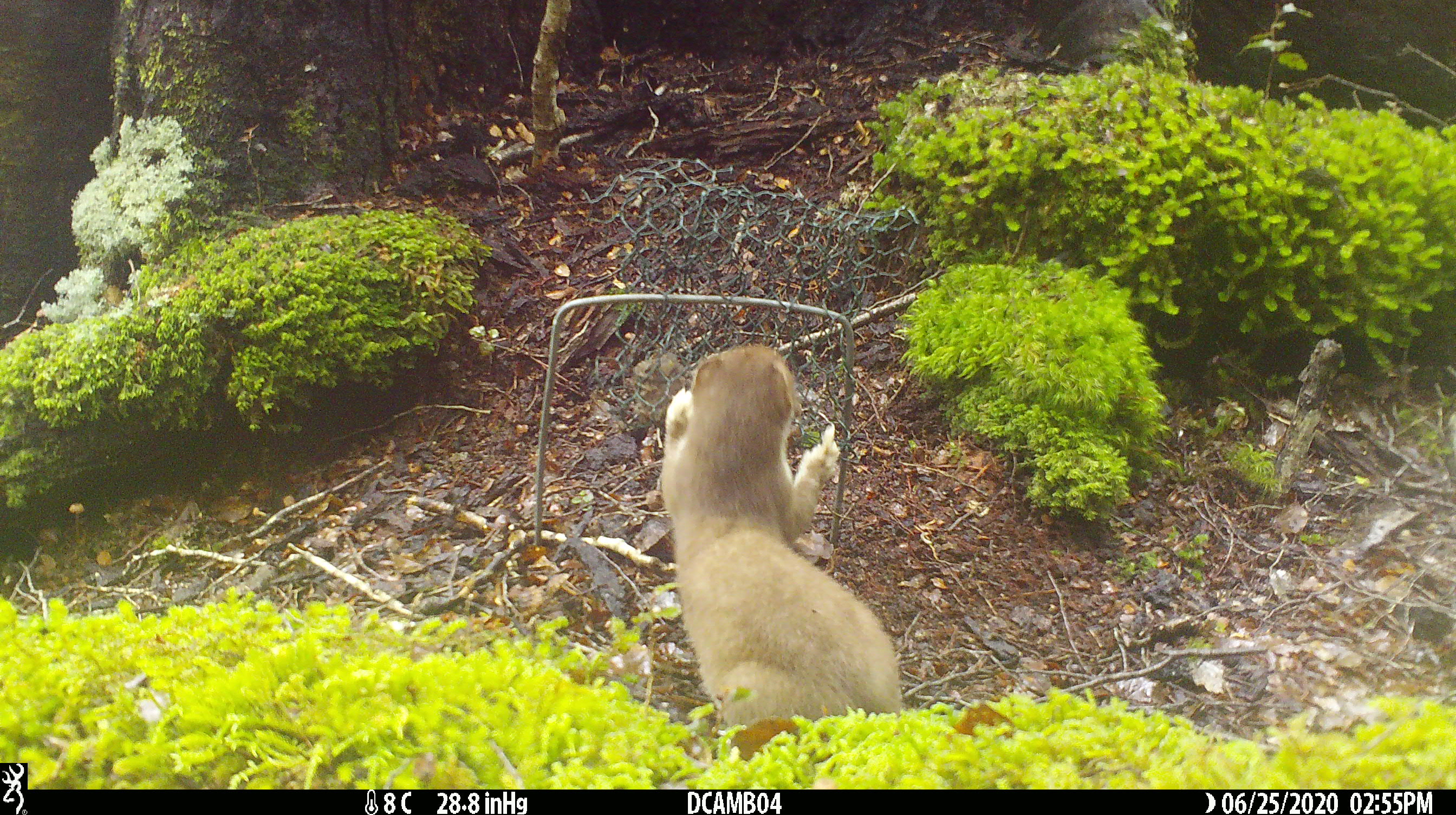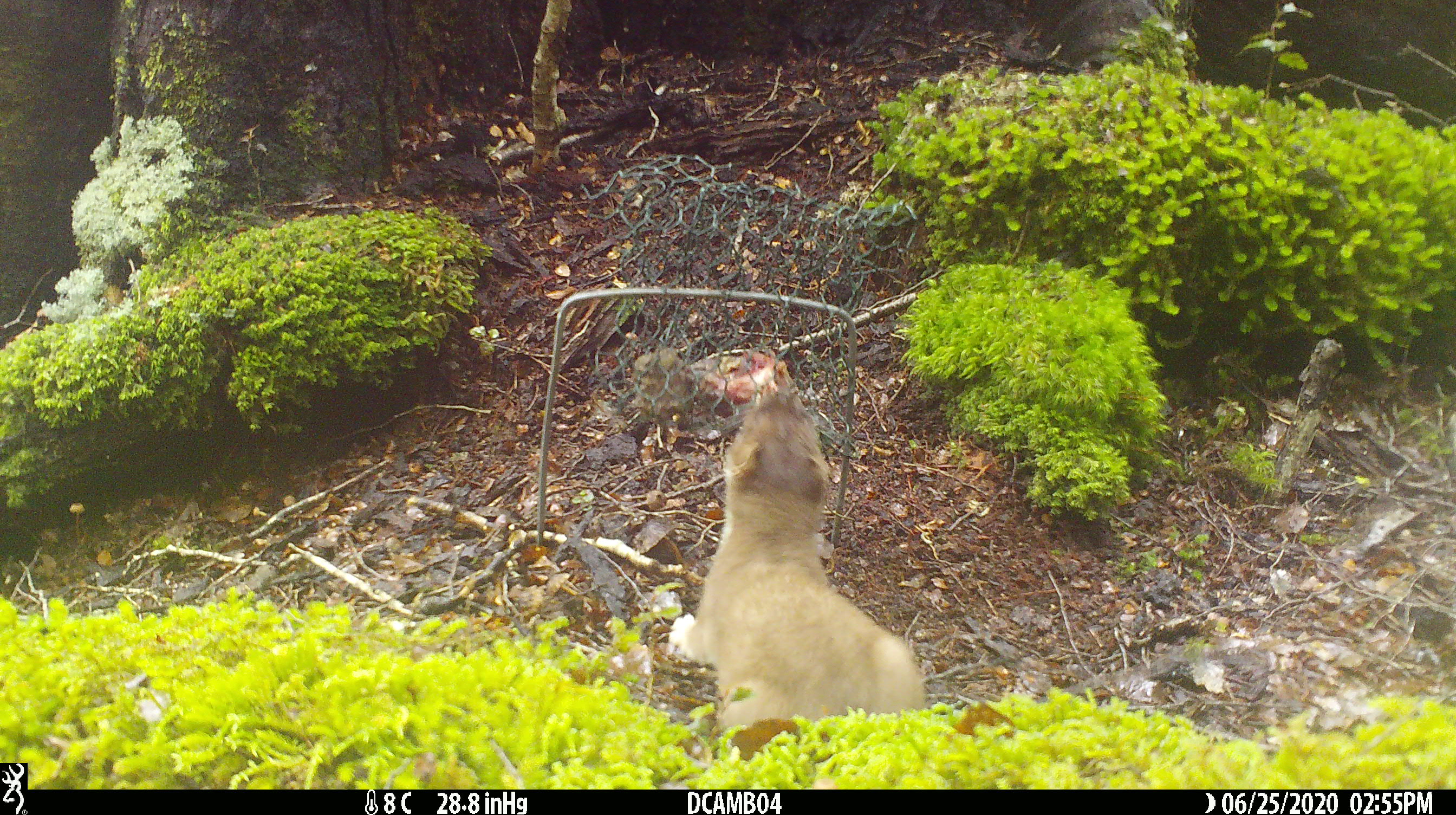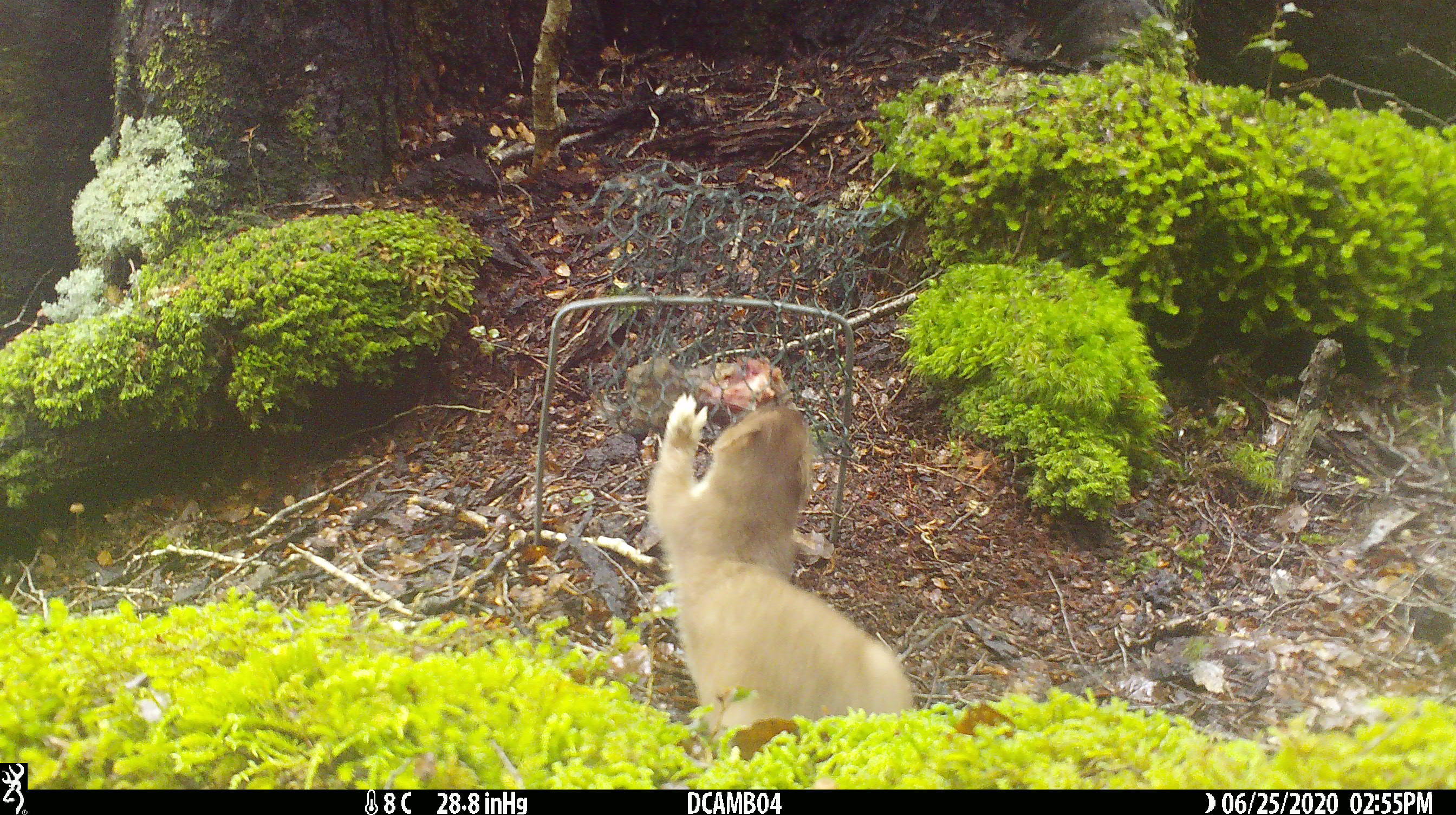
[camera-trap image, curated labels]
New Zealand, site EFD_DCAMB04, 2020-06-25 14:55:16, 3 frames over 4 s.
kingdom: Animalia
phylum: Chordata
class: Mammalia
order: Carnivora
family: Mustelidae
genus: Mustela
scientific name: Mustela erminea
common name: stoat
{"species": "stoat (Mustela erminea)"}